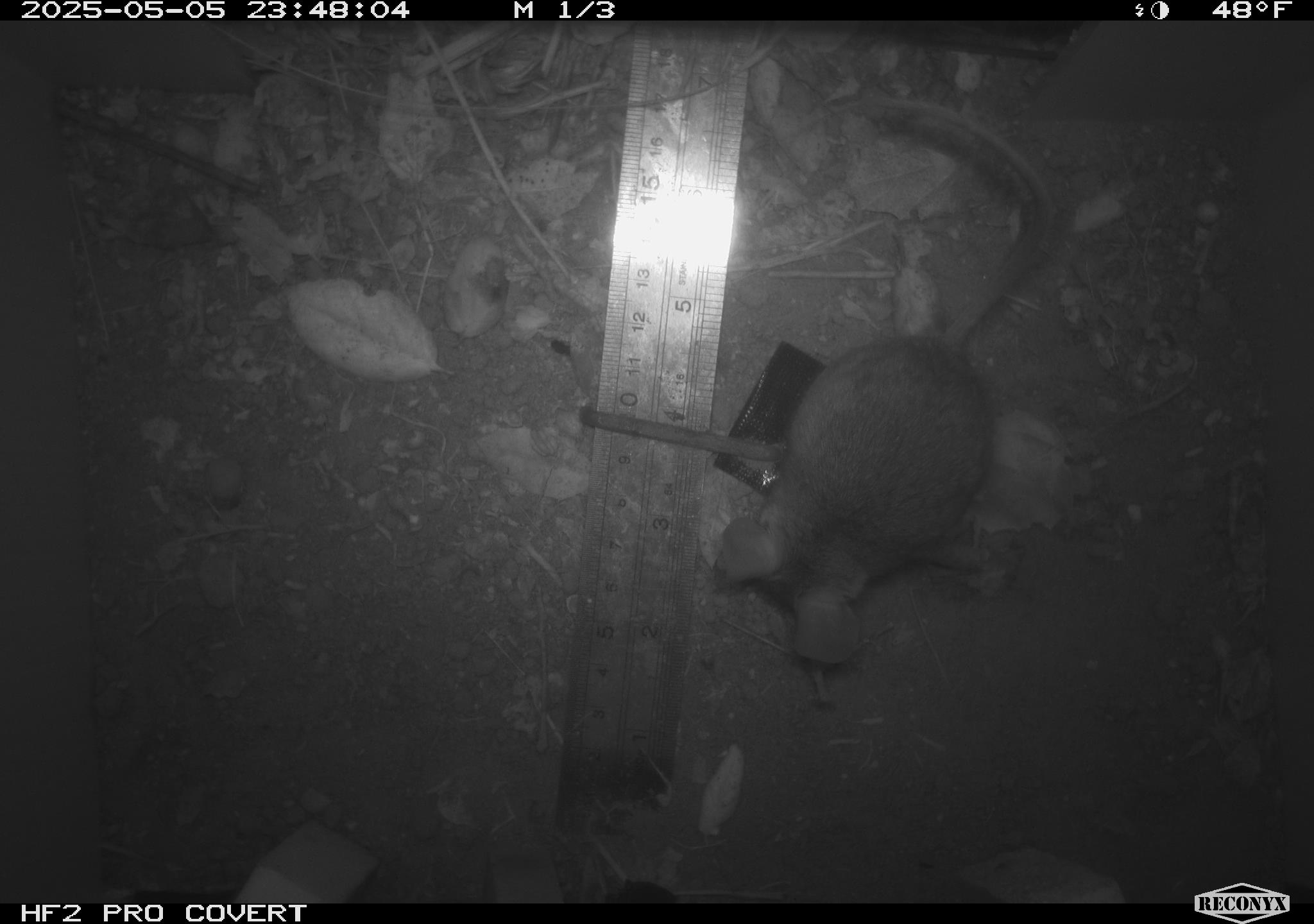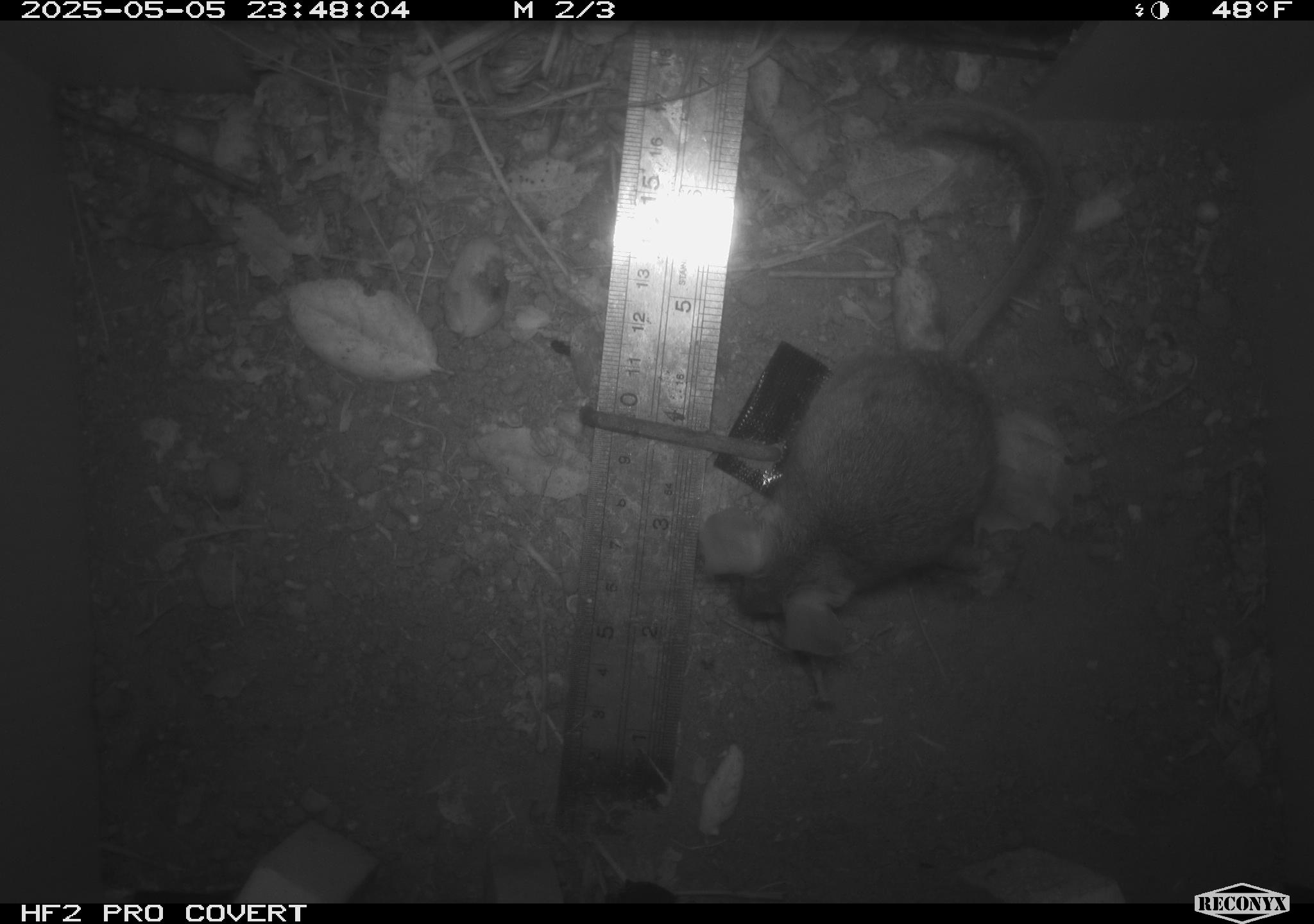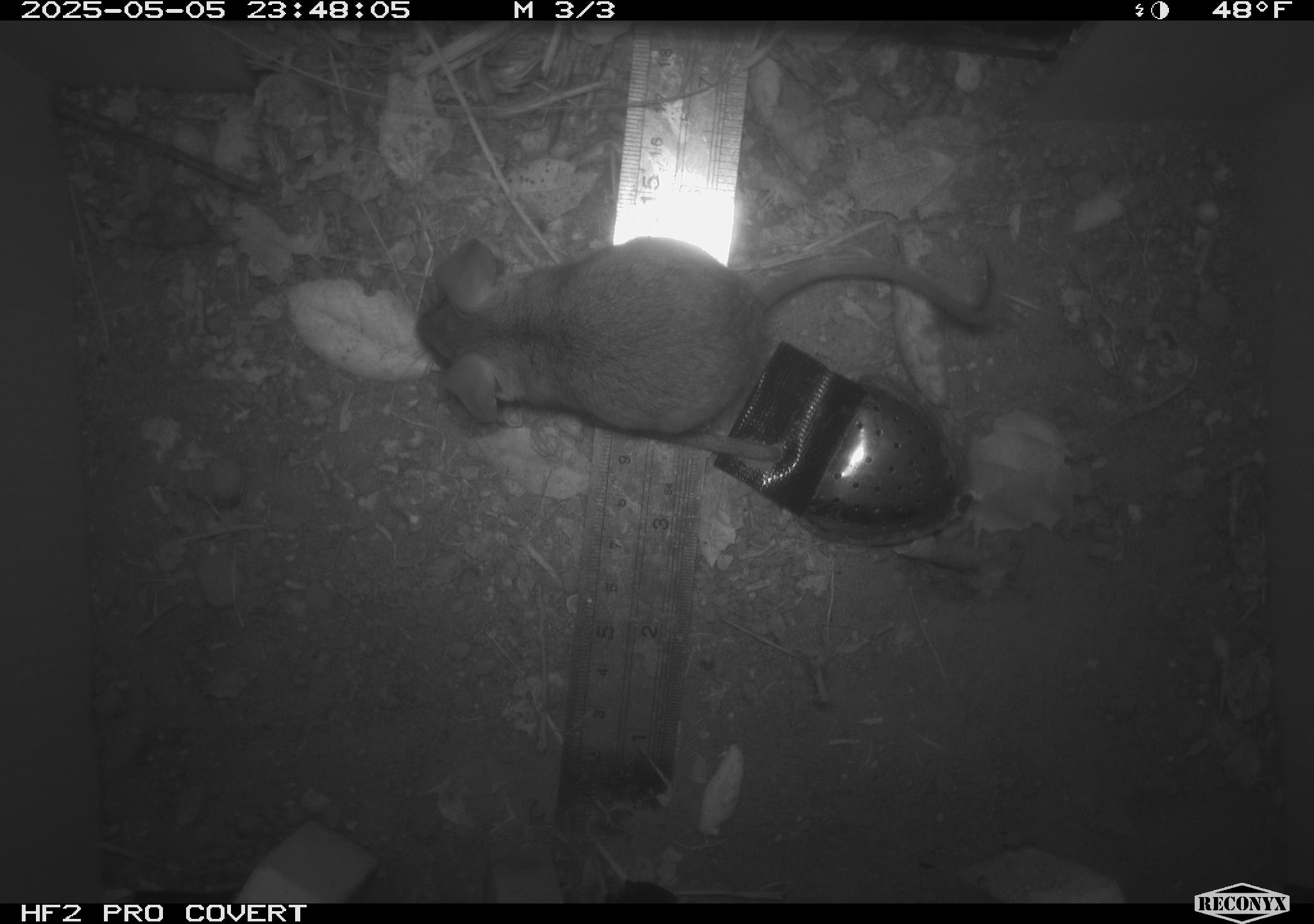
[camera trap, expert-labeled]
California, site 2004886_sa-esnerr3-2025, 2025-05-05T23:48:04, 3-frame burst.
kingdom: Animalia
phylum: Chordata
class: Mammalia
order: Rodentia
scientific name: Rodentia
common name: rodent